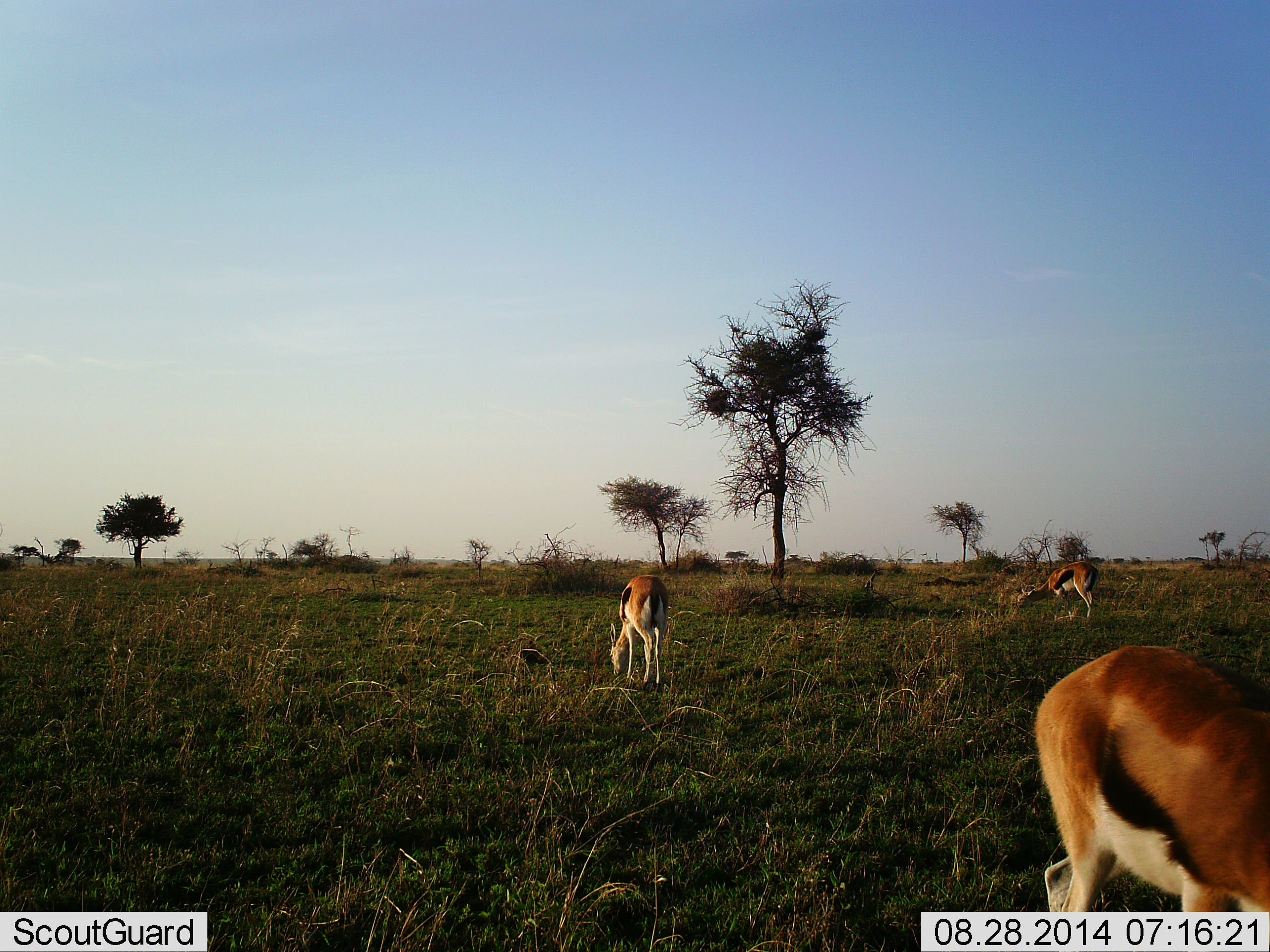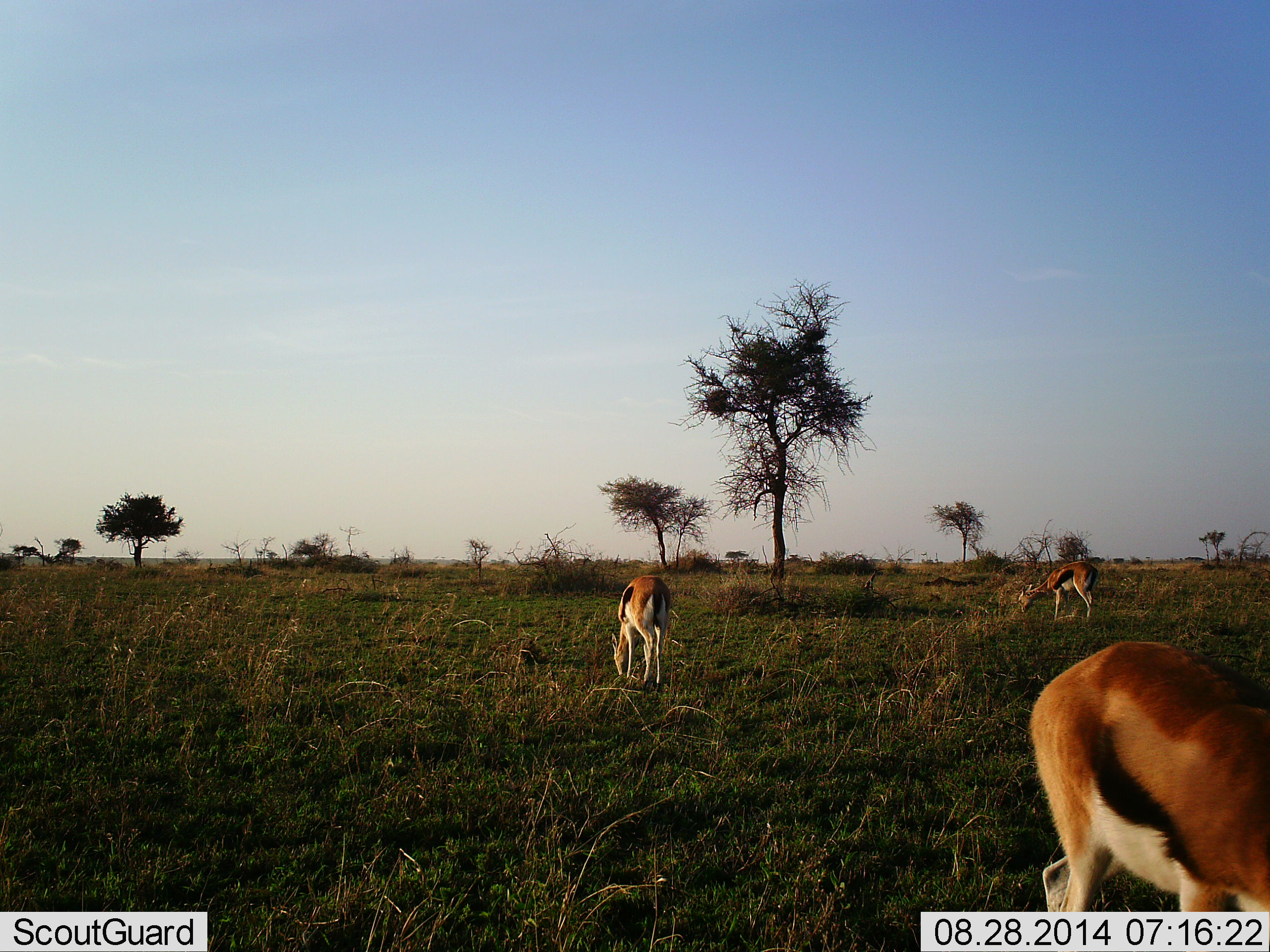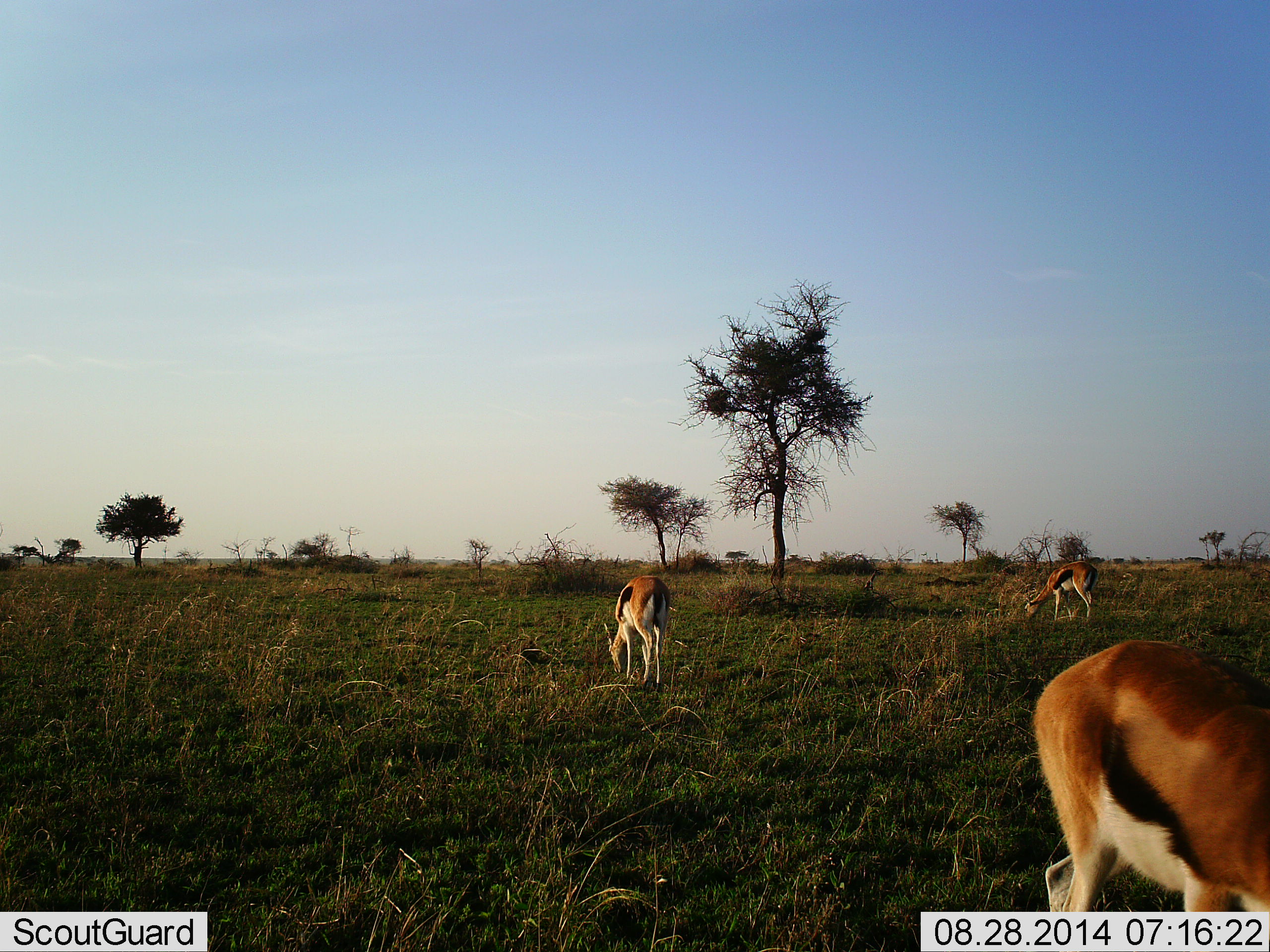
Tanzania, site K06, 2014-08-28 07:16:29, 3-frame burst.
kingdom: Animalia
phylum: Chordata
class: Mammalia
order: Artiodactyla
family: Bovidae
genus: Eudorcas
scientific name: Eudorcas thomsonii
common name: thomson's gazelle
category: gazellethomsons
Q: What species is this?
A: Gazellethomsons (thomson's gazelle) (Eudorcas thomsonii).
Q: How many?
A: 3.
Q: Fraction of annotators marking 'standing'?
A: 20%.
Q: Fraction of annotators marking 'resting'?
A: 0%.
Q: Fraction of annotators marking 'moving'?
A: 10%.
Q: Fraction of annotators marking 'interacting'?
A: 0%.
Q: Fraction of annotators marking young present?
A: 0%.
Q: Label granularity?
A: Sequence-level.